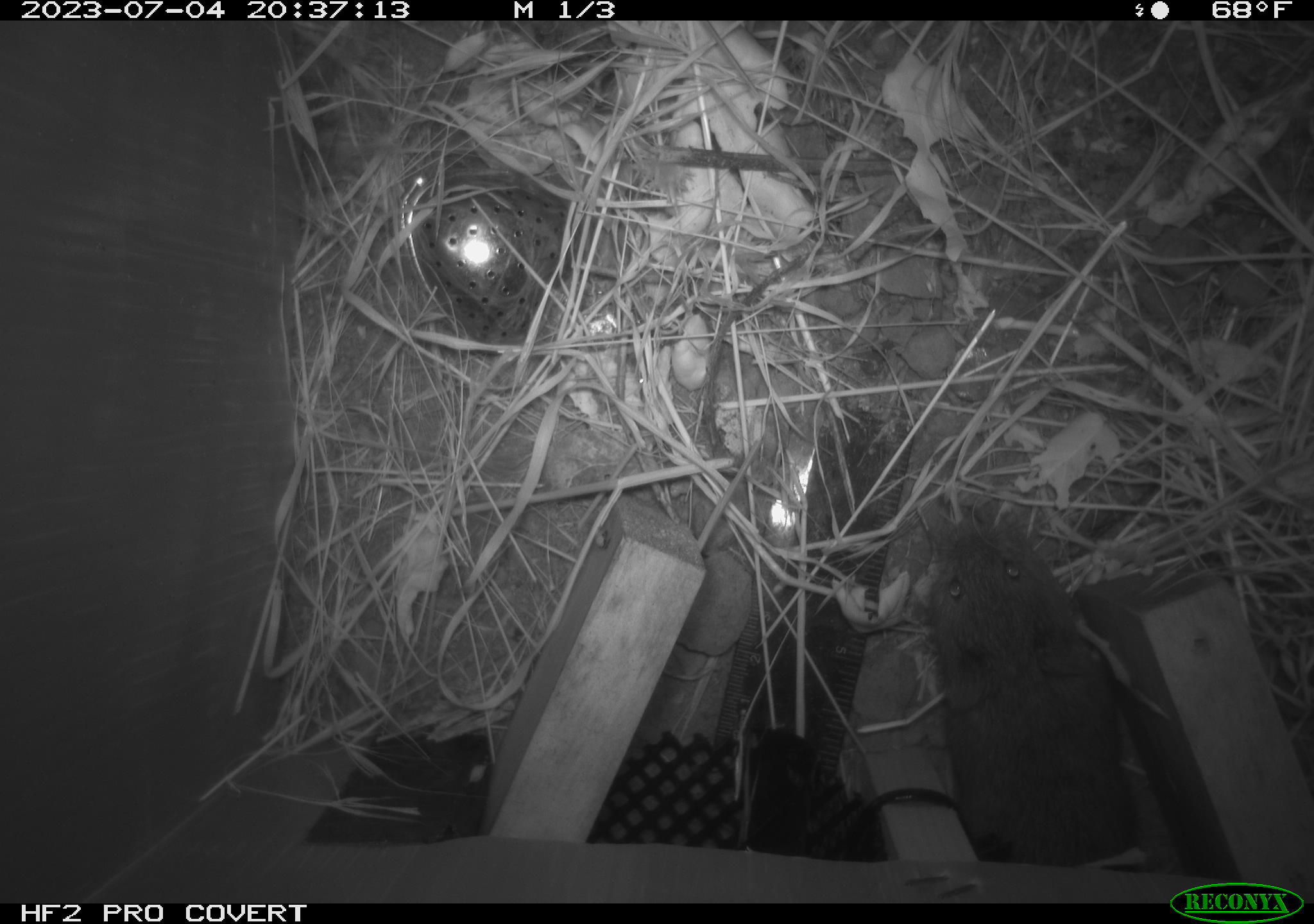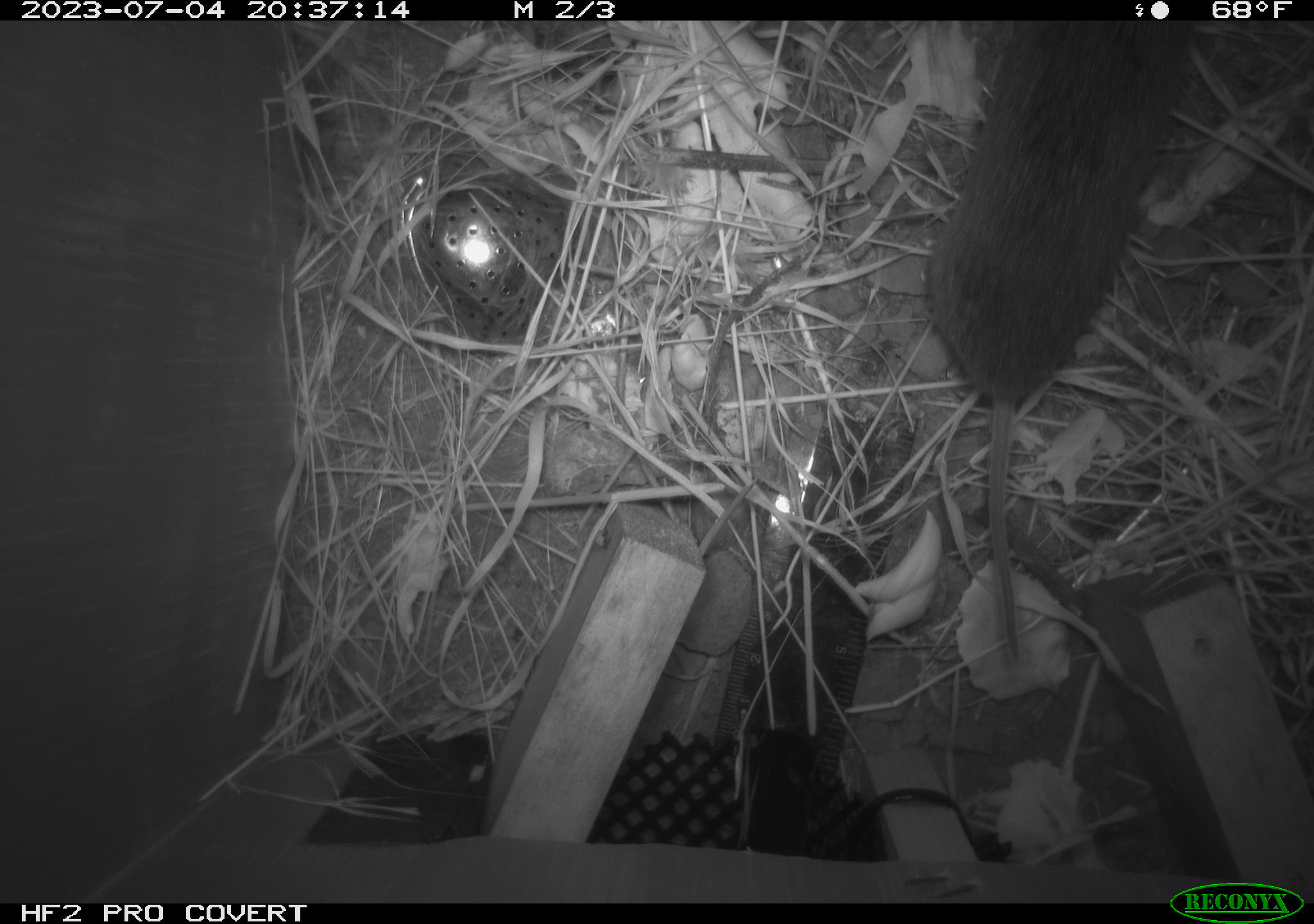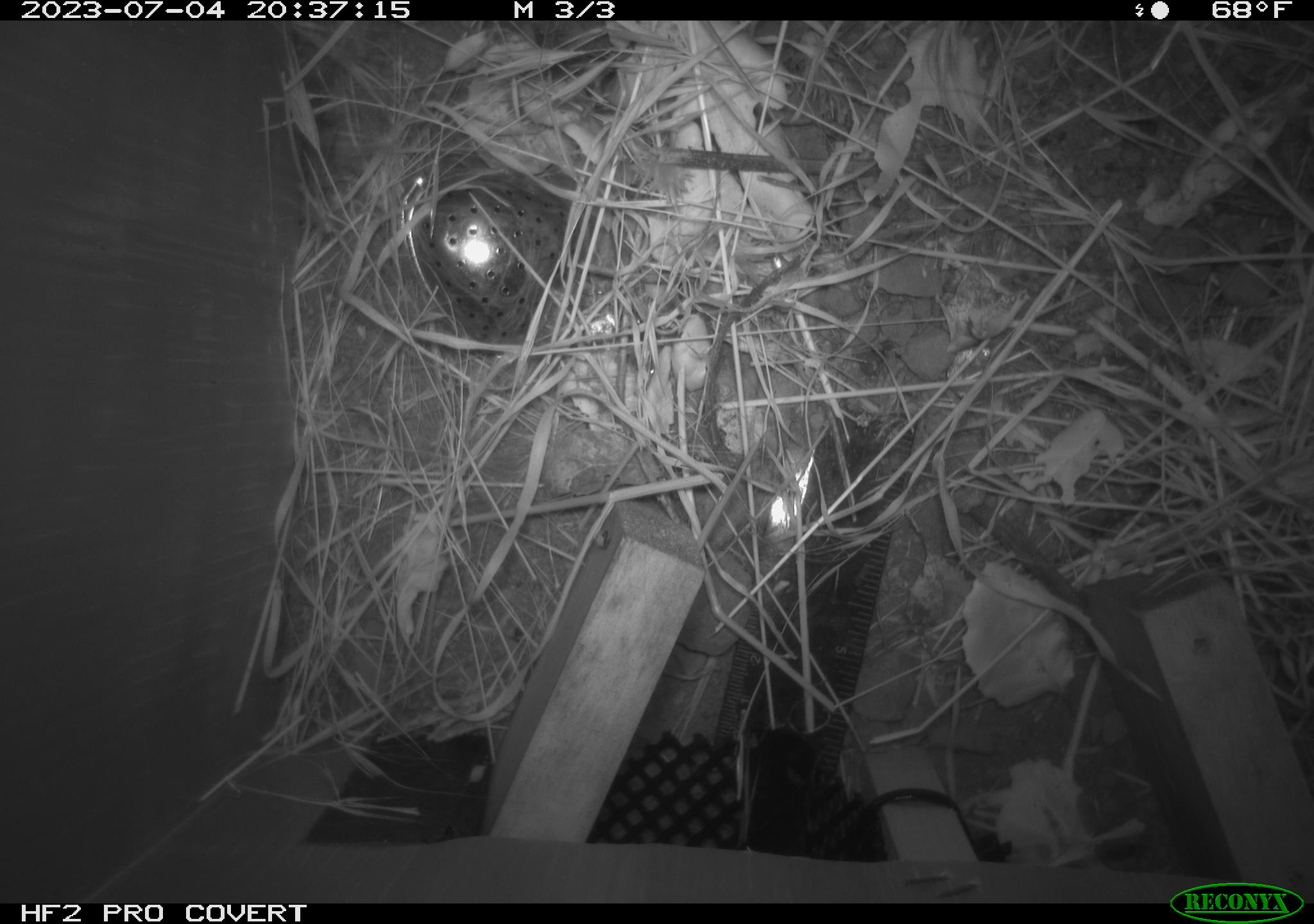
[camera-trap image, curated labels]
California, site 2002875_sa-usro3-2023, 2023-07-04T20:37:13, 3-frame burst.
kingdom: Animalia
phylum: Chordata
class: Mammalia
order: Rodentia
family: Cricetidae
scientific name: Arvicolinae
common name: voles, lemmings, and muskrats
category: arvicolinae subfamily